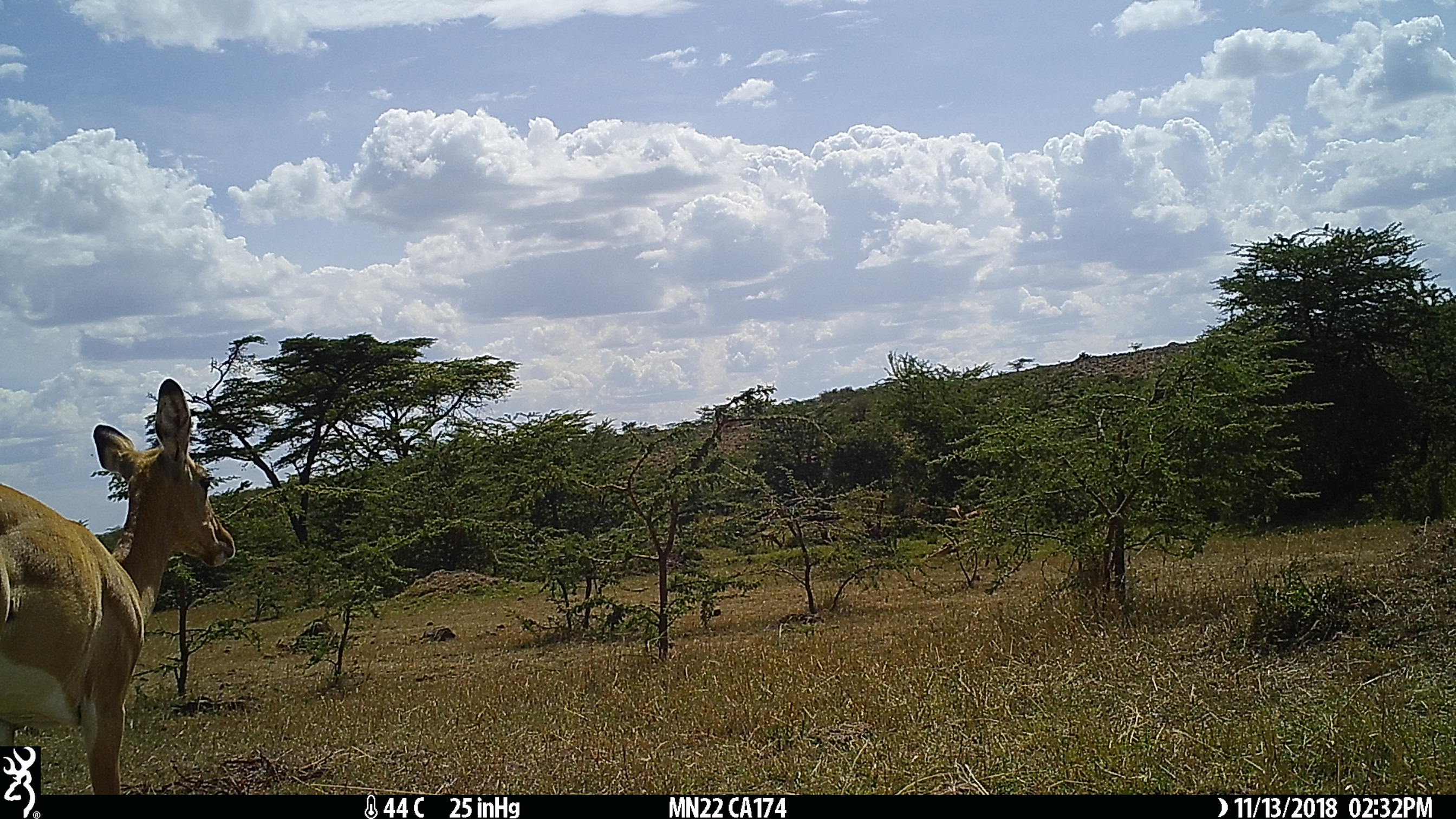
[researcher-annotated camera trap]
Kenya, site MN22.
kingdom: Animalia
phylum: Chordata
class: Mammalia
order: Artiodactyla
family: Bovidae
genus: Aepyceros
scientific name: Aepyceros melampus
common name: impala